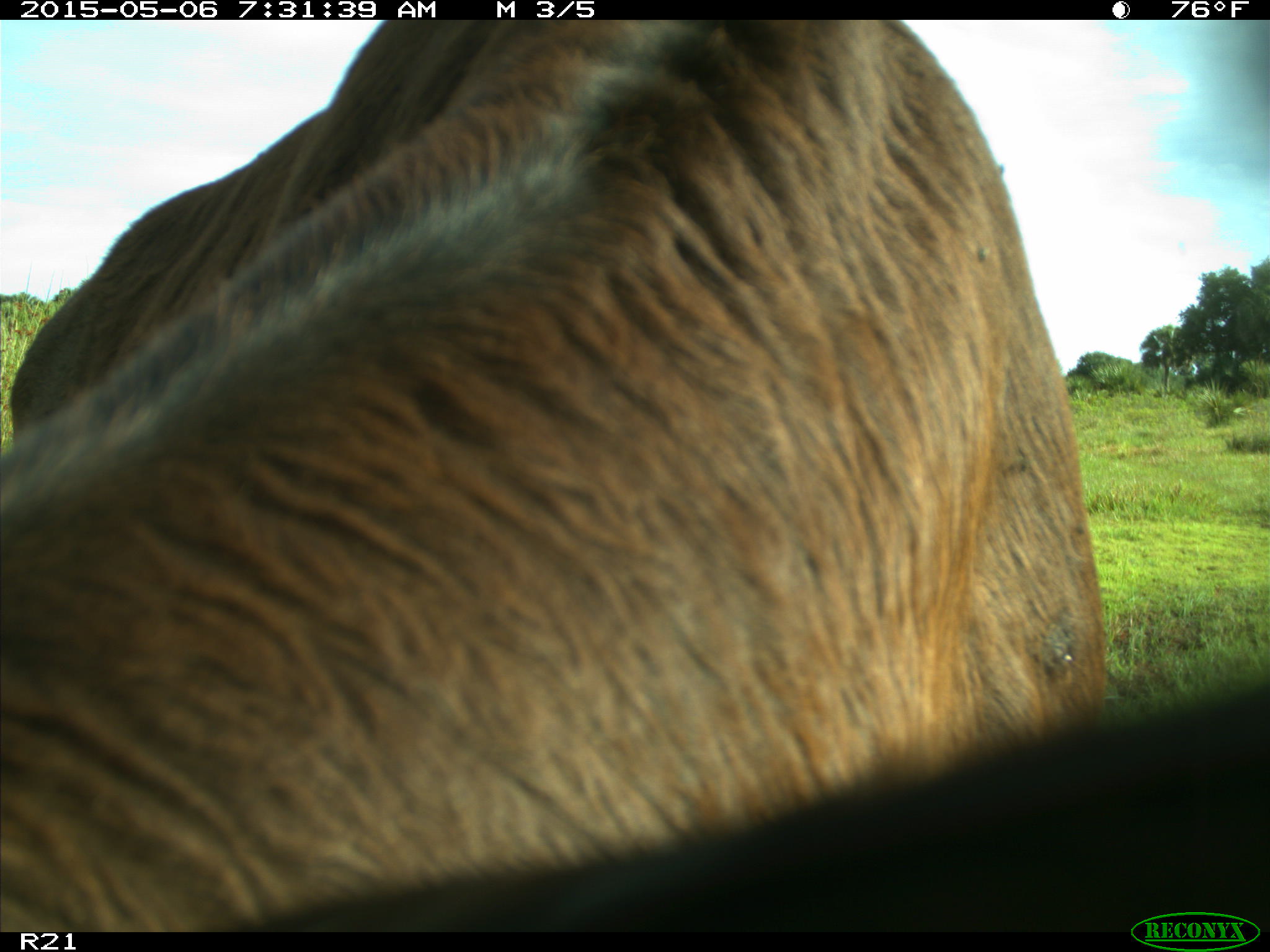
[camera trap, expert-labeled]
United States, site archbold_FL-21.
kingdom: Animalia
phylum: Chordata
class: Mammalia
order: Artiodactyla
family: Bovidae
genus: Bos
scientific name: Bos taurus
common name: domestic cow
Bos taurus (domestic cow).